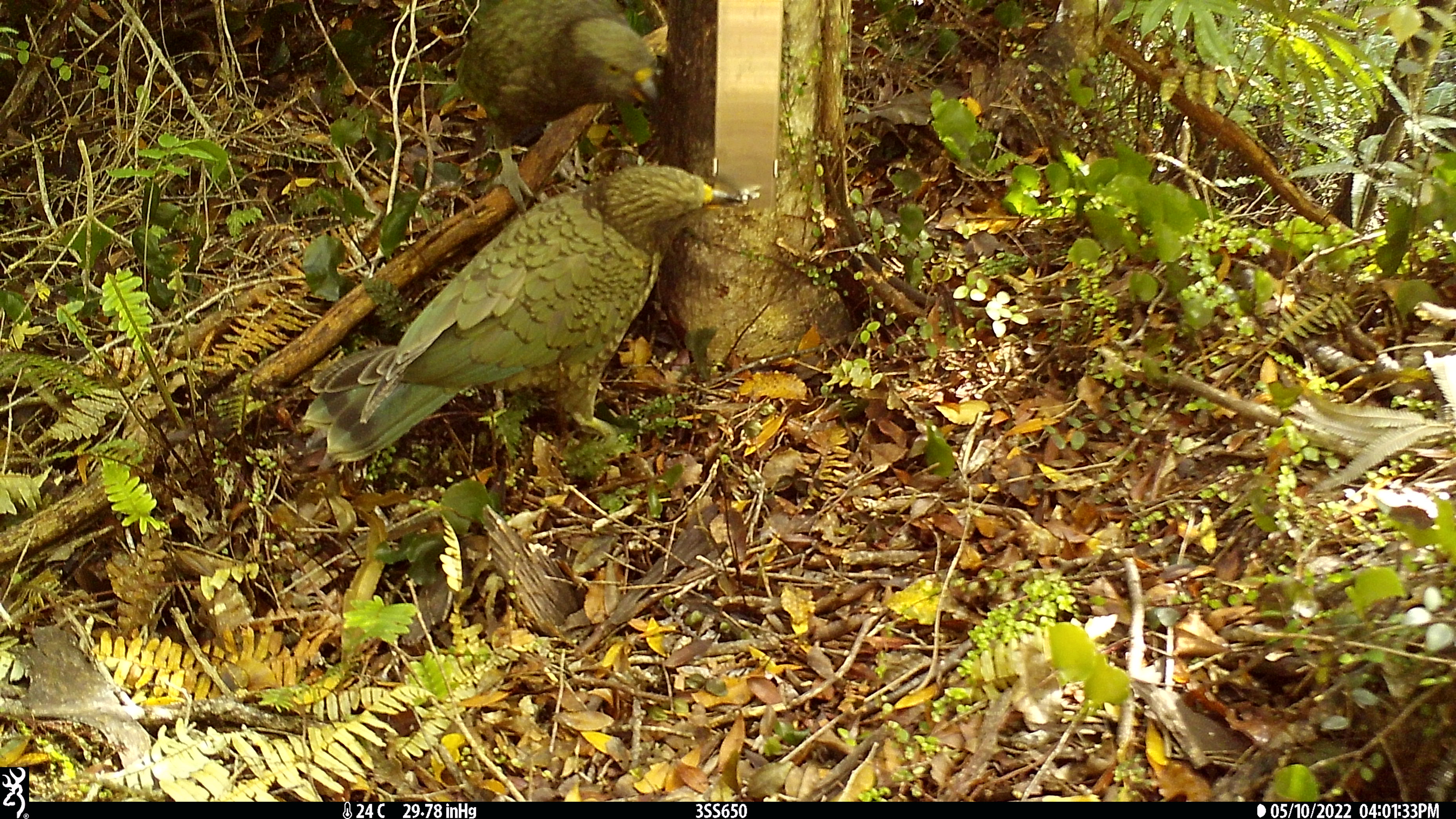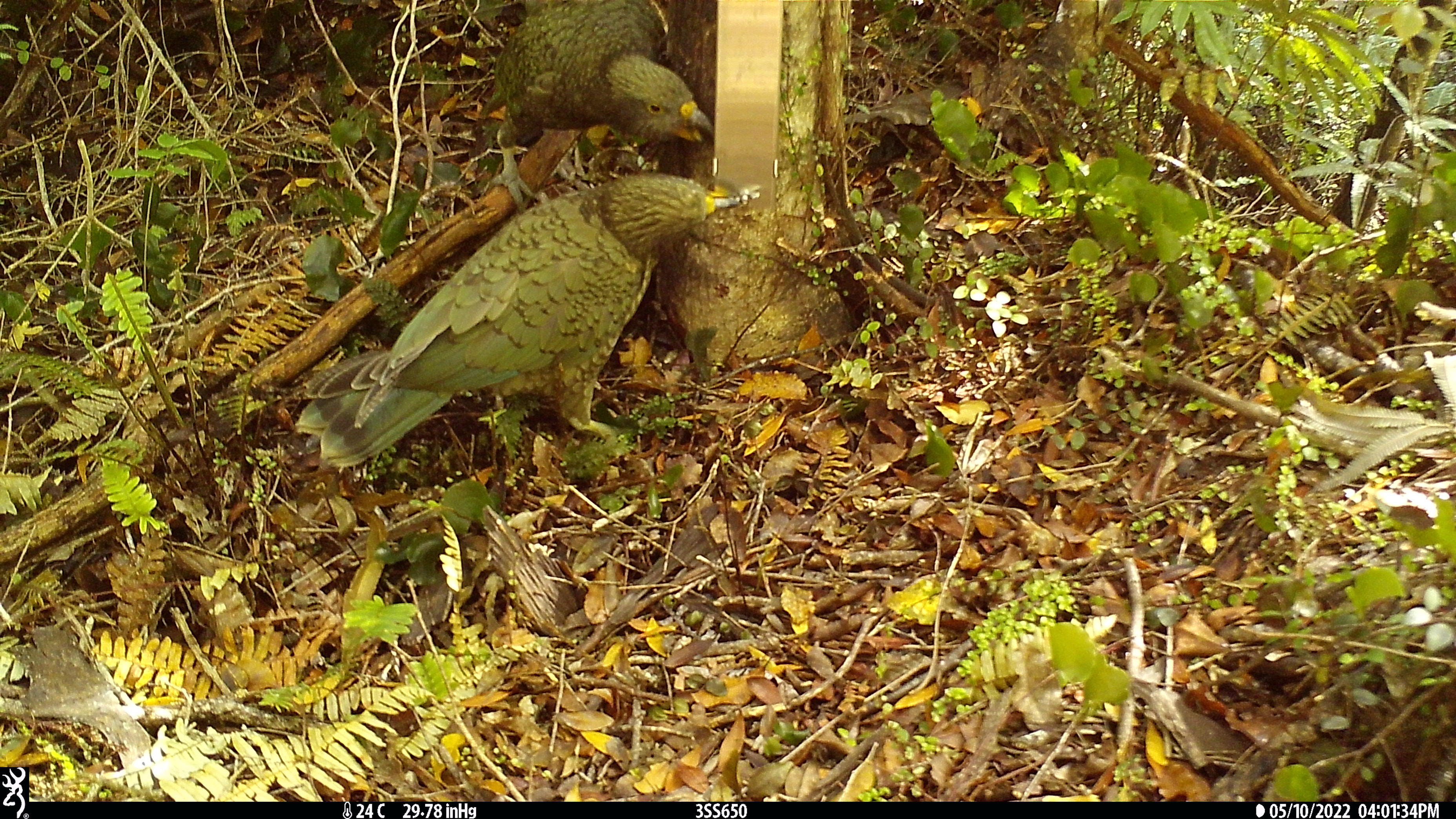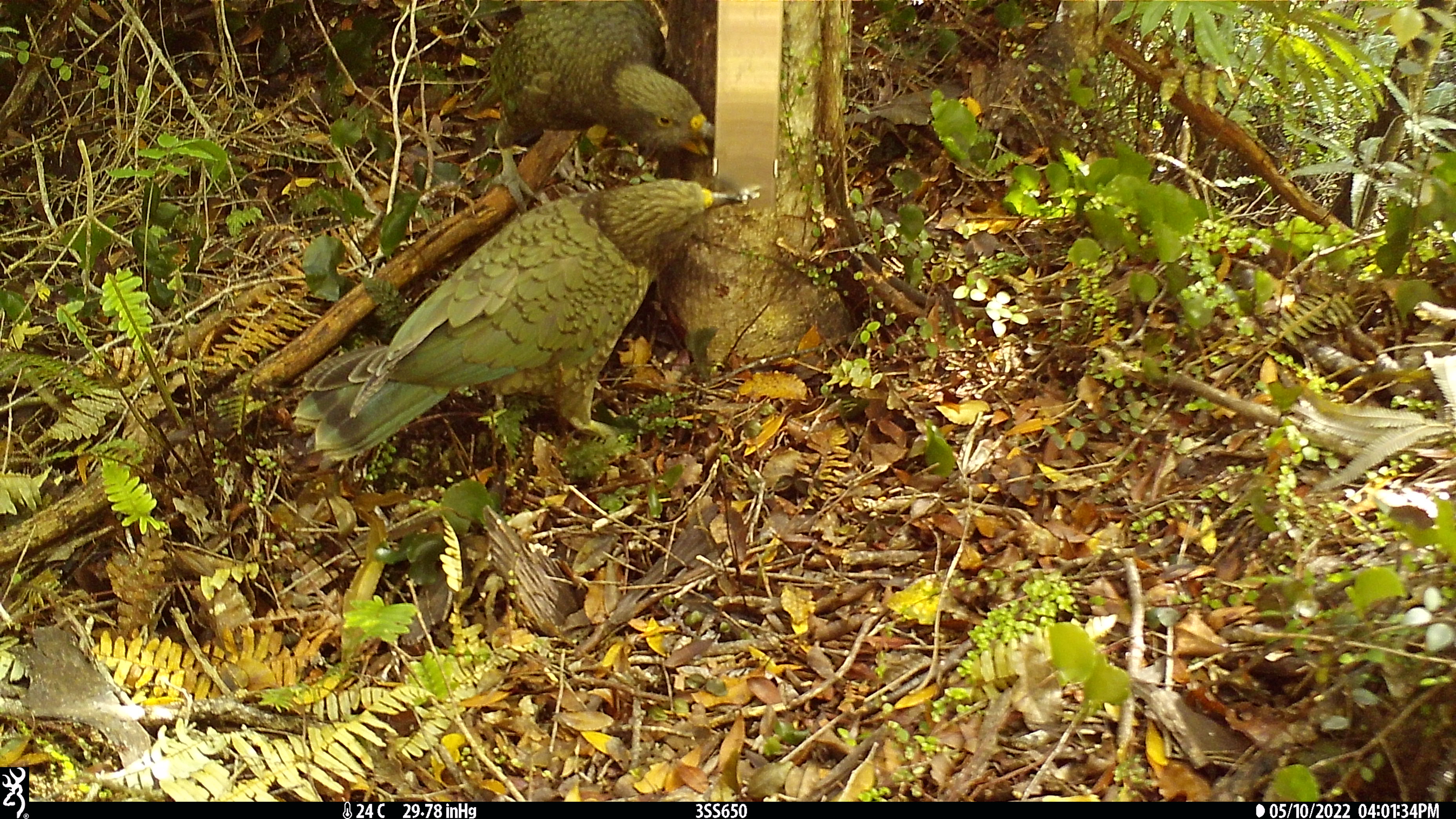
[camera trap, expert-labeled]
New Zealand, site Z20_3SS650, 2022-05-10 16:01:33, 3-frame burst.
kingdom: Animalia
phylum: Chordata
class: Aves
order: Psittaciformes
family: Strigopidae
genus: Nestor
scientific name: Nestor notabilis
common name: kea